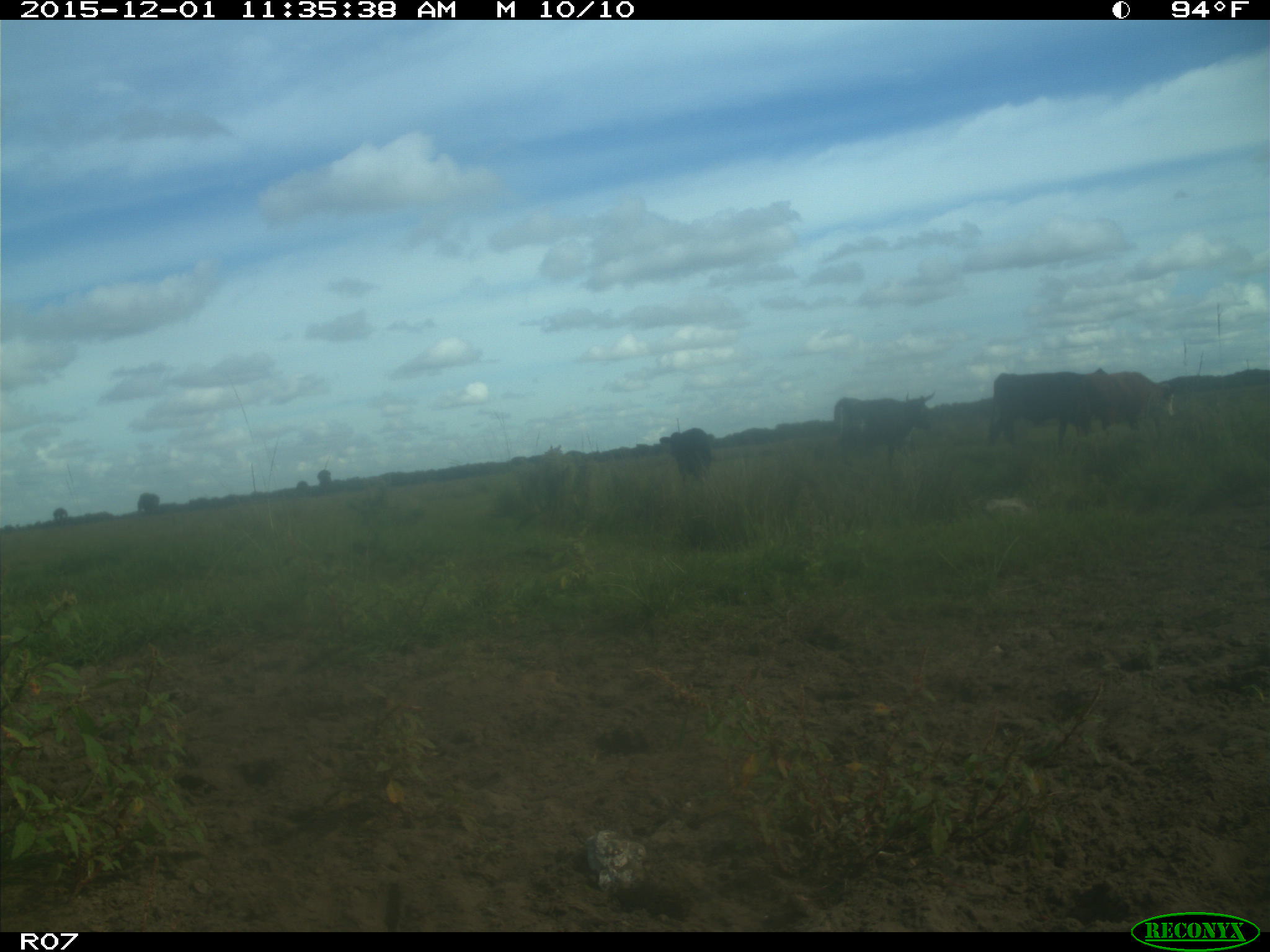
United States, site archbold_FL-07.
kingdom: Animalia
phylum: Chordata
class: Mammalia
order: Artiodactyla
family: Bovidae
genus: Bos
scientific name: Bos taurus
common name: domestic cow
Bos taurus (domestic cow).